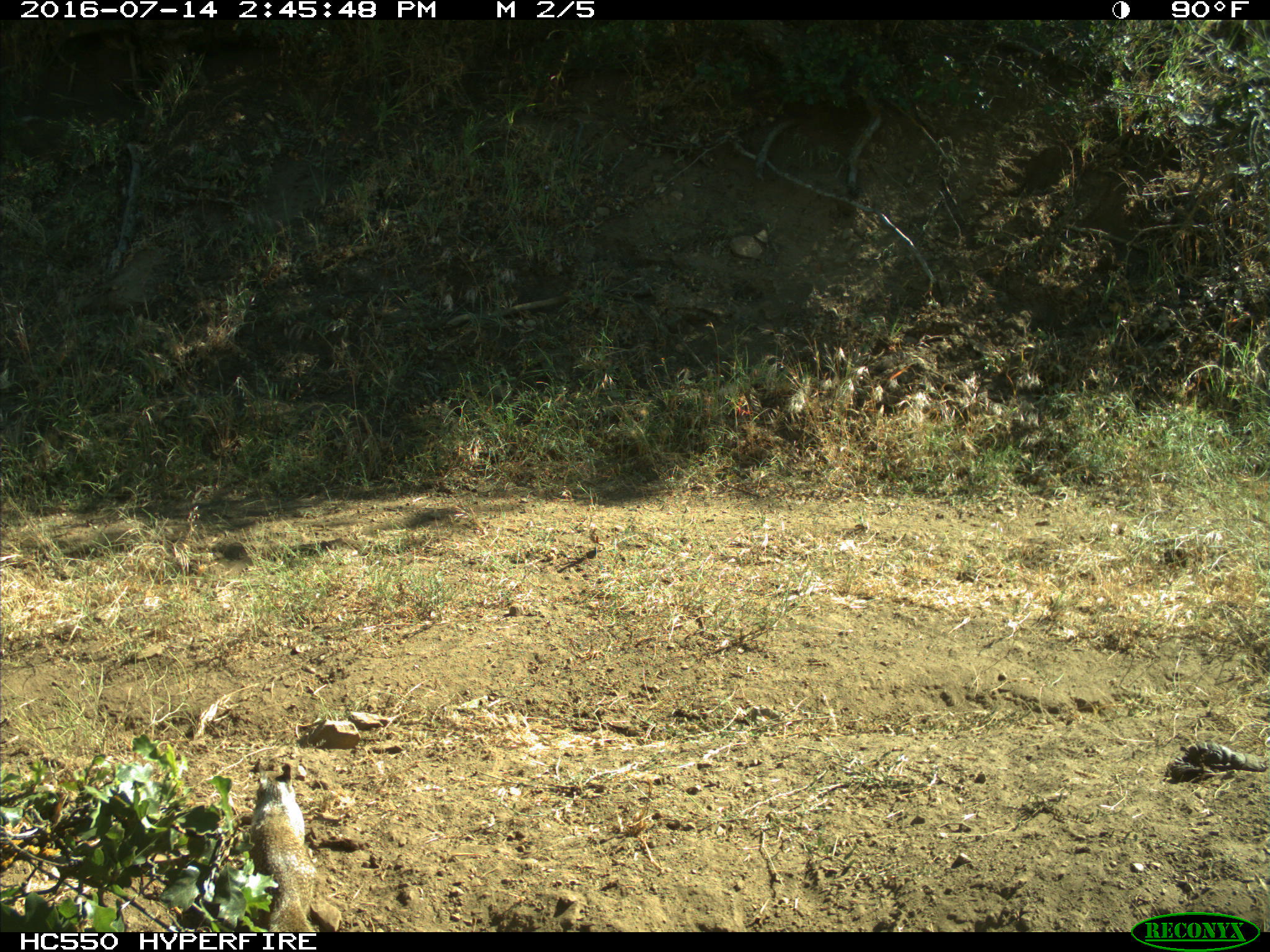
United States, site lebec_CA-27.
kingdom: Animalia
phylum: Chordata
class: Mammalia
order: Rodentia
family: Sciuridae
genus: Otospermophilus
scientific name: Otospermophilus beecheyi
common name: california ground squirrel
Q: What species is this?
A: Otospermophilus beecheyi (california ground squirrel).